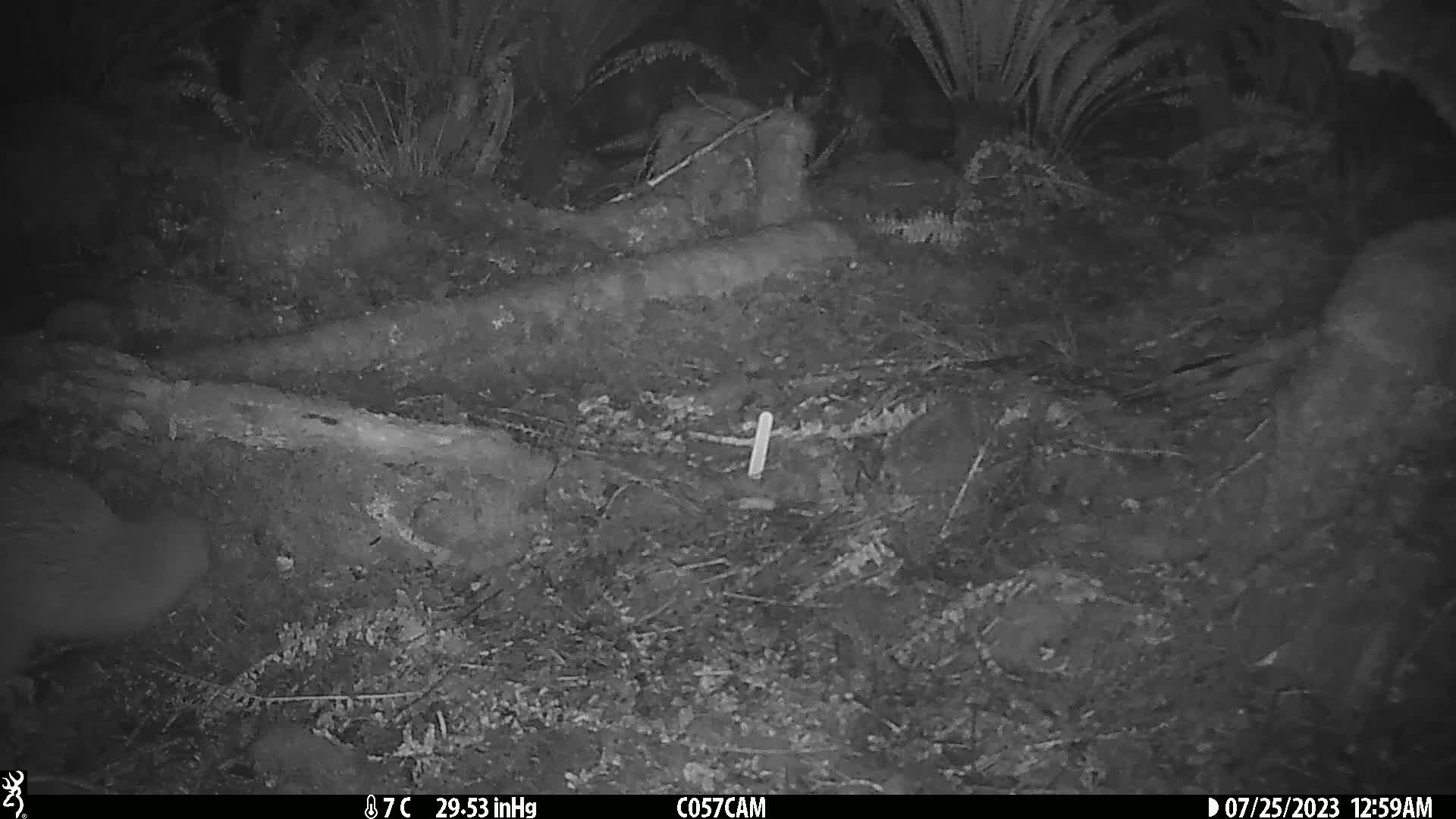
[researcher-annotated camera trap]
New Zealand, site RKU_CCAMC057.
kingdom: Animalia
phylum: Chordata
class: Aves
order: Apterygiformes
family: Apterygidae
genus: Apteryx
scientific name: Apteryx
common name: kiwi